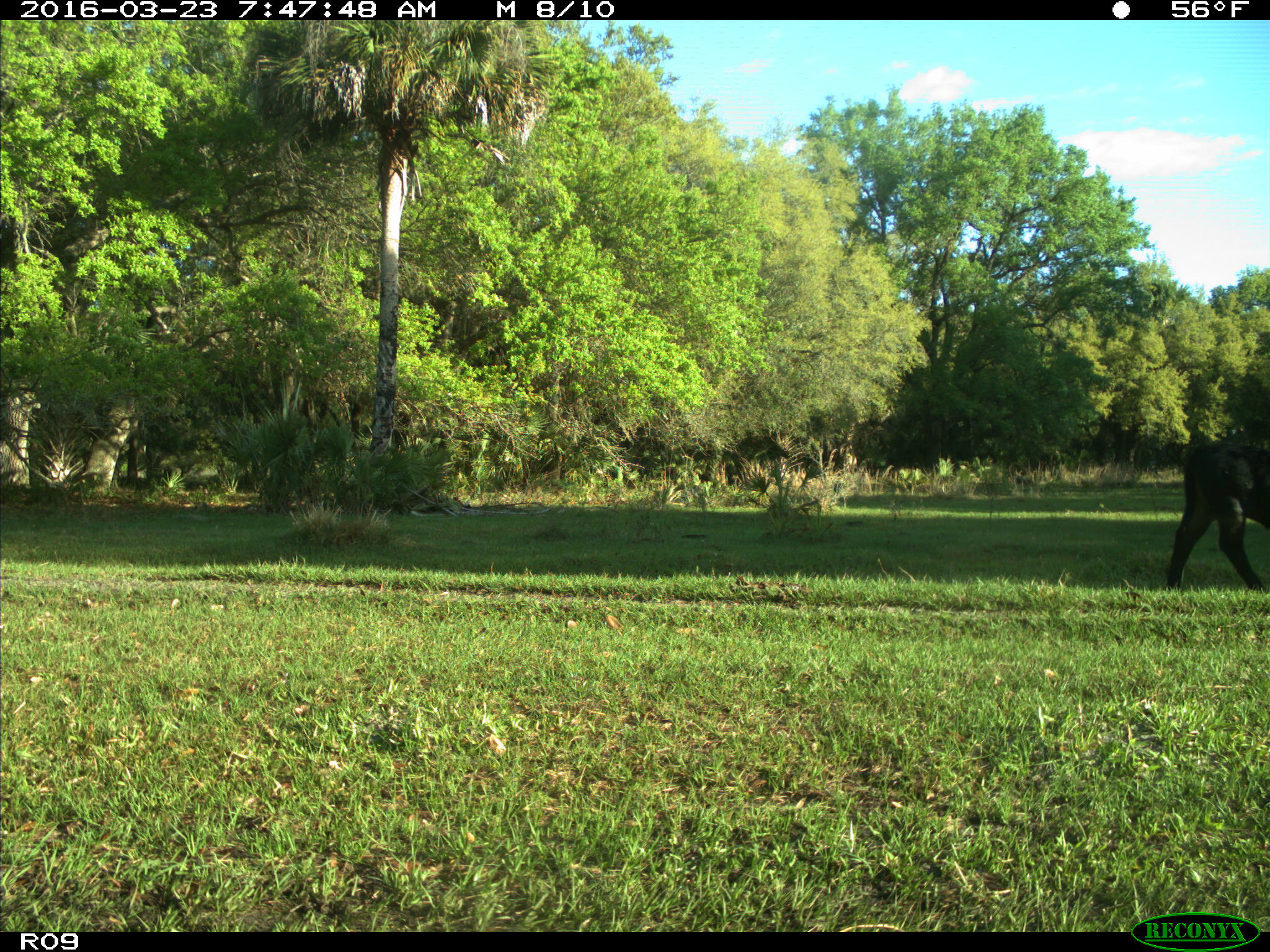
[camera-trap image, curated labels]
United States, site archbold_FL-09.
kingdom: Animalia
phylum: Chordata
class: Mammalia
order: Artiodactyla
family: Bovidae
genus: Bos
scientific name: Bos taurus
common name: domestic cow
Bos taurus (domestic cow).